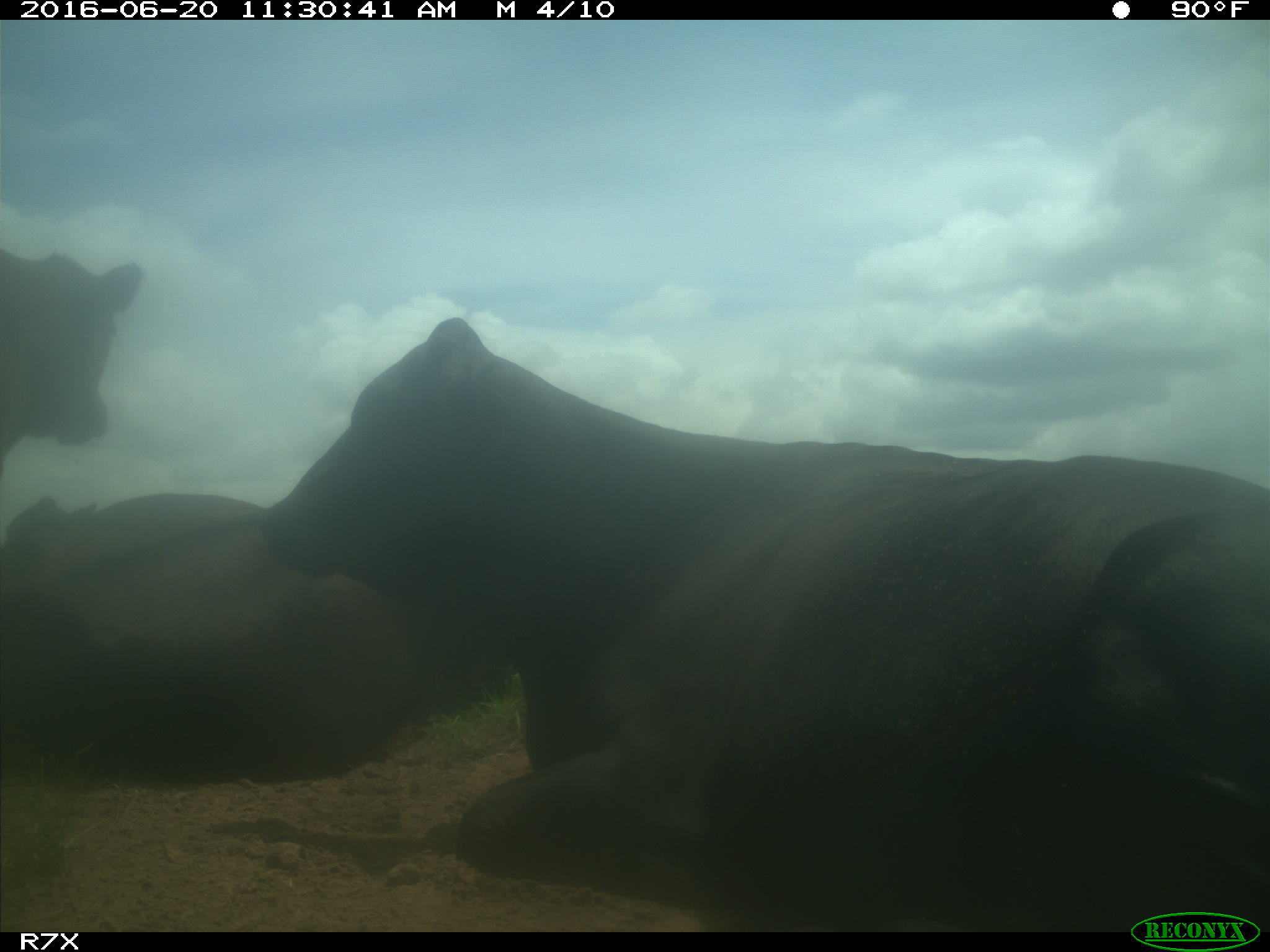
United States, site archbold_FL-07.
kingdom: Animalia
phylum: Chordata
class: Mammalia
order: Artiodactyla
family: Bovidae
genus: Bos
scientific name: Bos taurus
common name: domestic cow